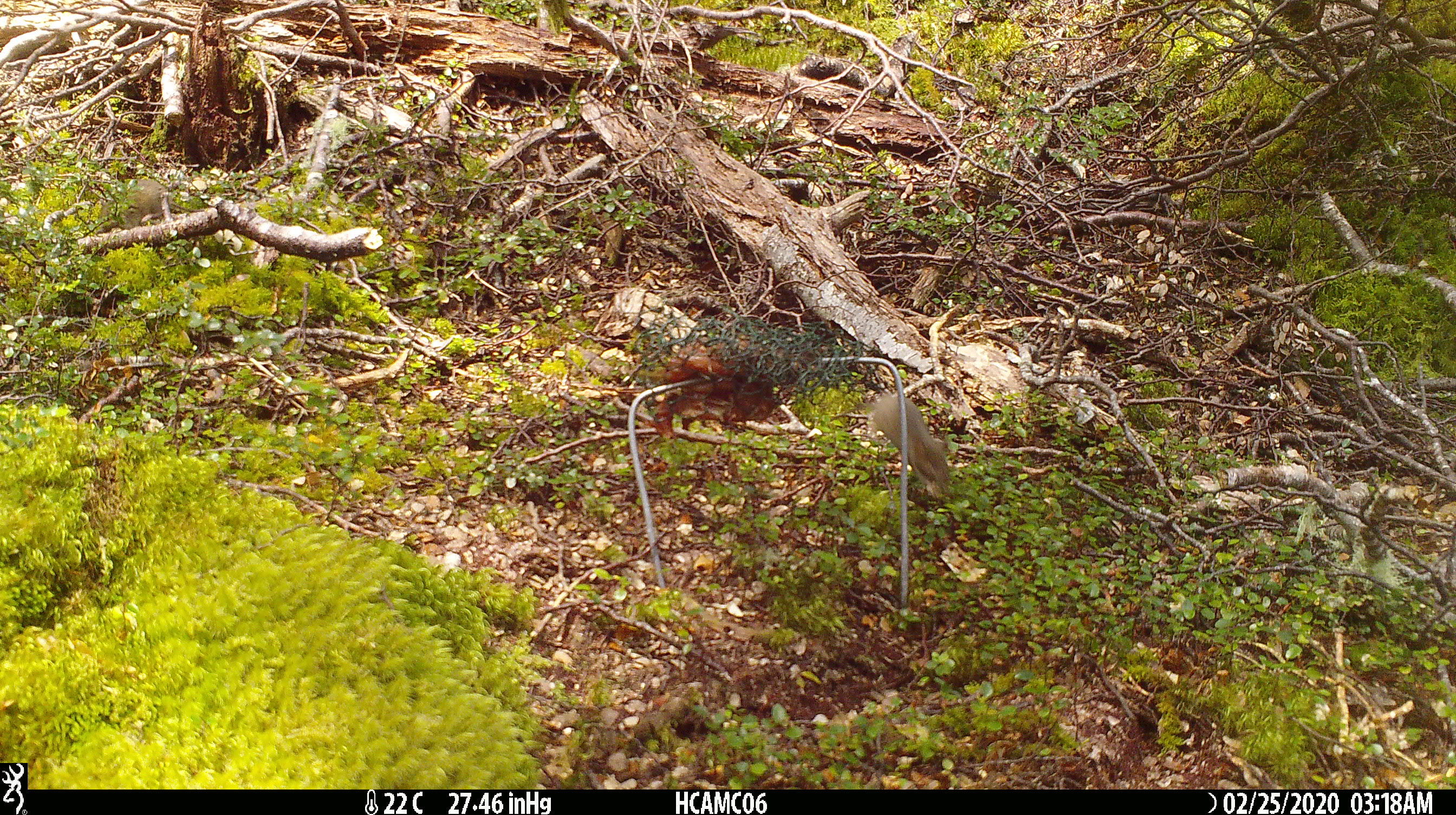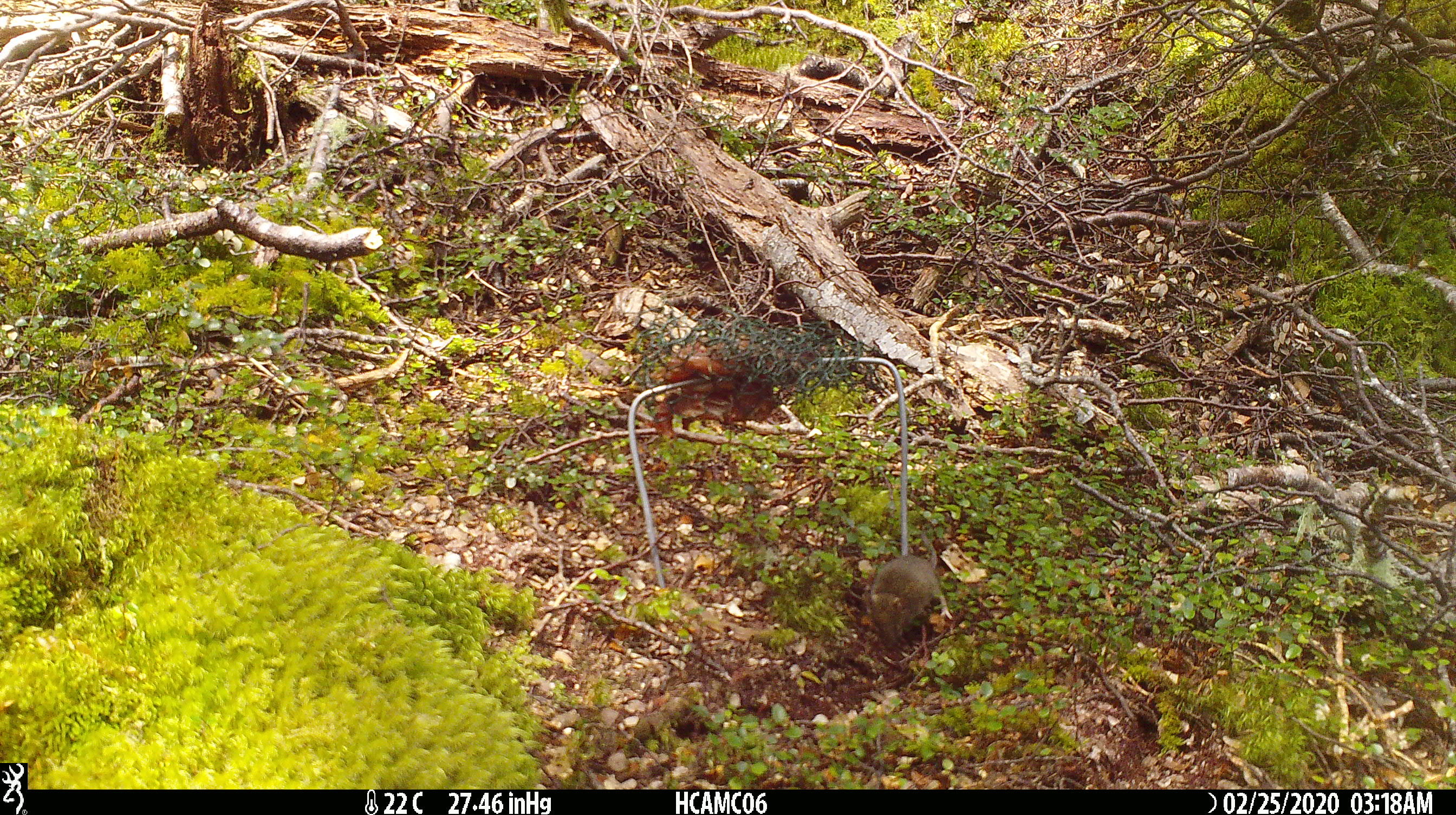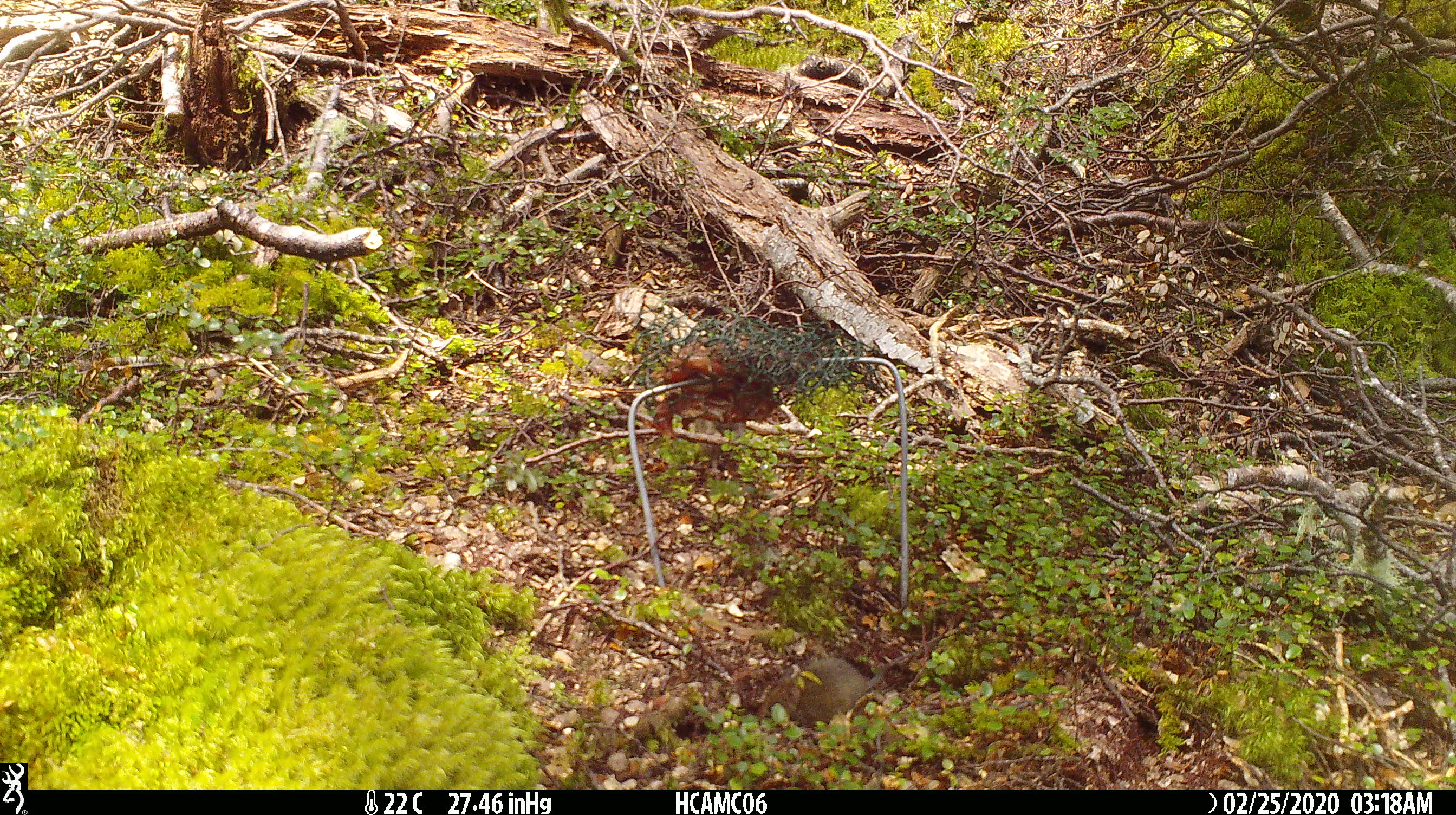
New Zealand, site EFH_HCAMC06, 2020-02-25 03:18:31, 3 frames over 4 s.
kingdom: Animalia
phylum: Chordata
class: Mammalia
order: Rodentia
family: Muridae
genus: Mus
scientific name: Mus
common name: mouse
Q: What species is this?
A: Mouse (Mus).